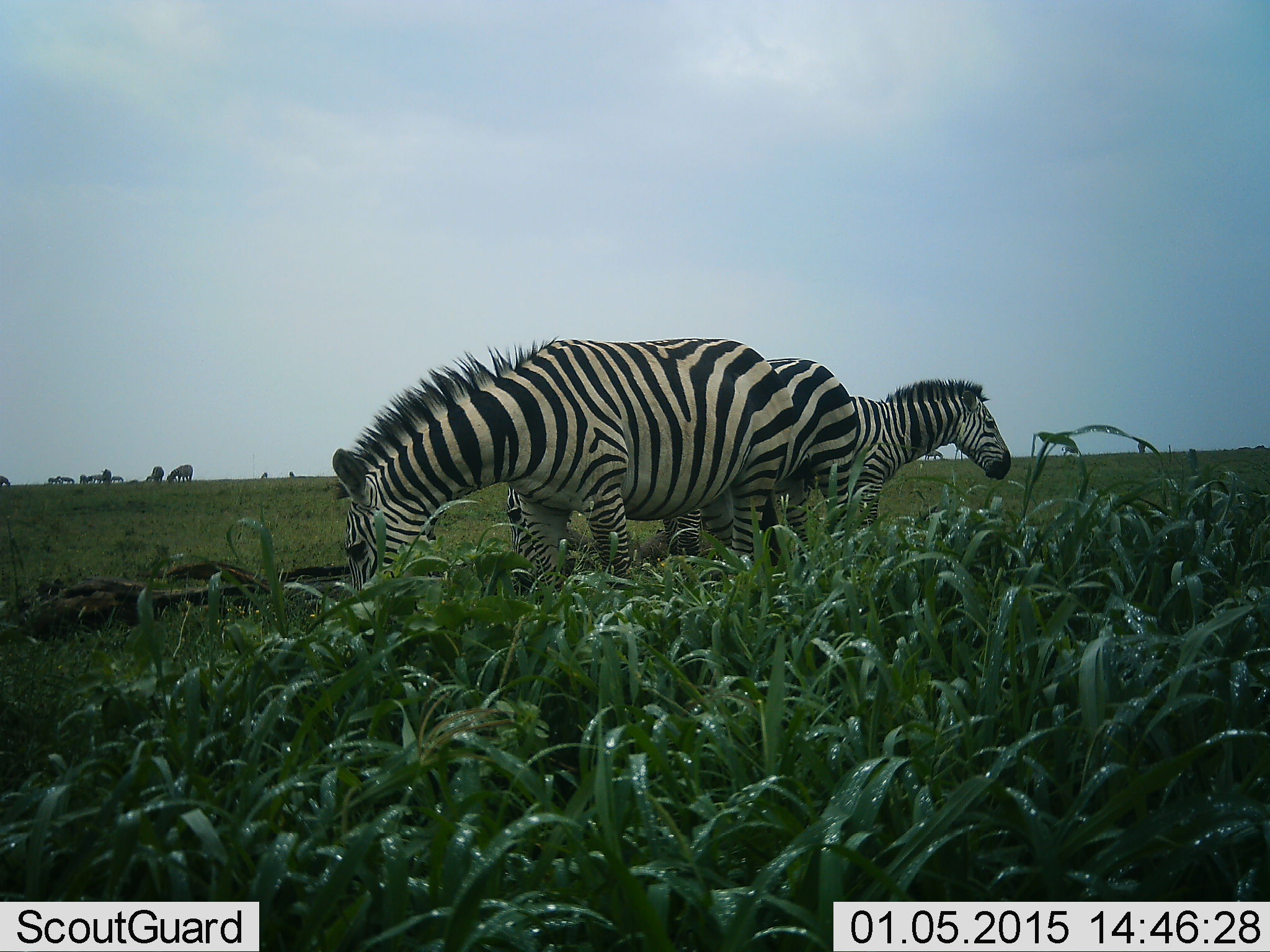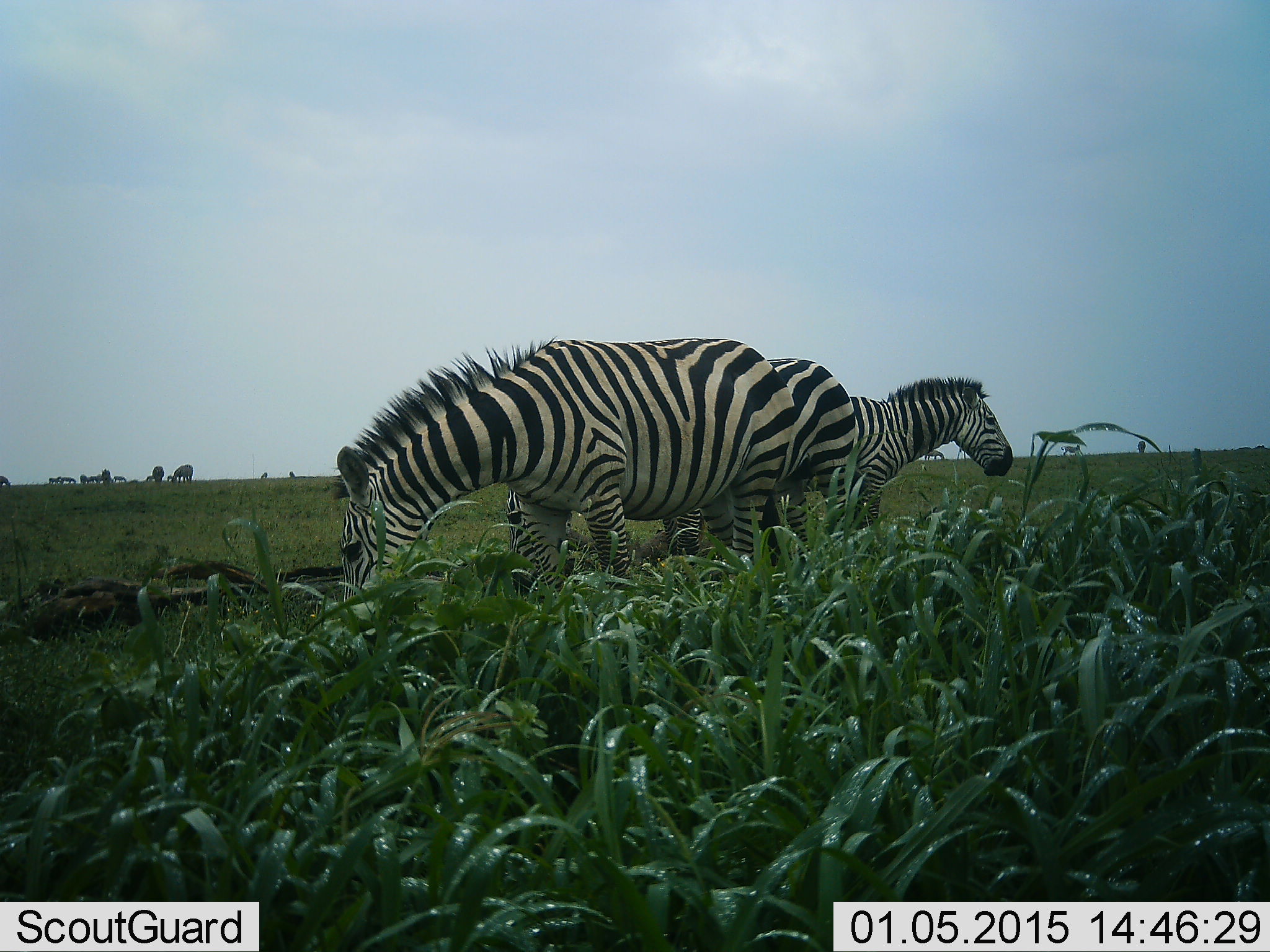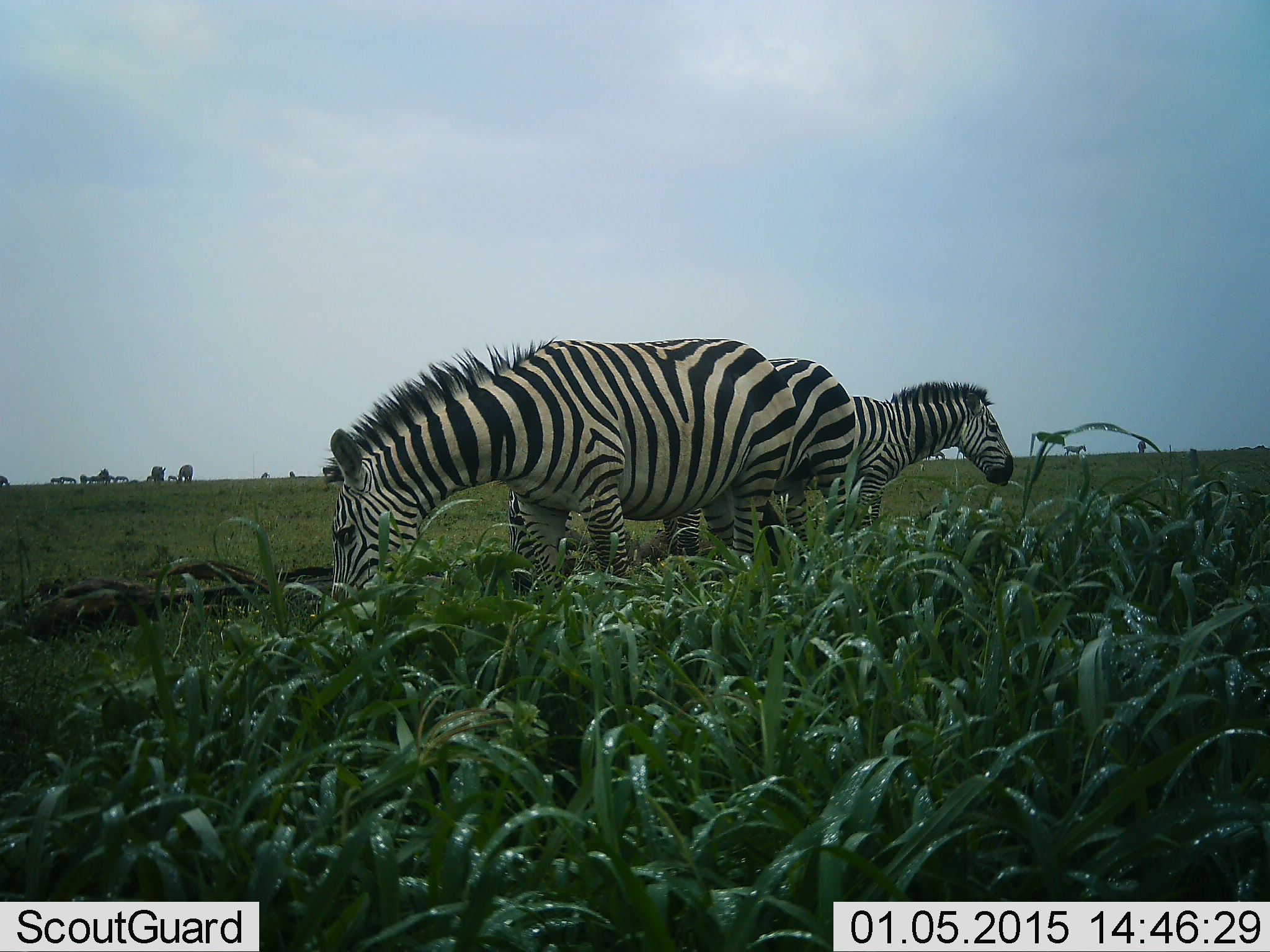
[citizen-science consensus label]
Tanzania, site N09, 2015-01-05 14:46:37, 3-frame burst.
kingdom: Animalia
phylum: Chordata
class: Mammalia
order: Perissodactyla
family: Equidae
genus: Equus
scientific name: Equus quagga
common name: plains zebra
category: zebra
Zebra (plains zebra) (Equus quagga), count 7. Behavior (volunteer vote fractions): standing 50%, resting 20%, moving 20%, interacting 10%. Young present (vote fraction): 0%. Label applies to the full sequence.